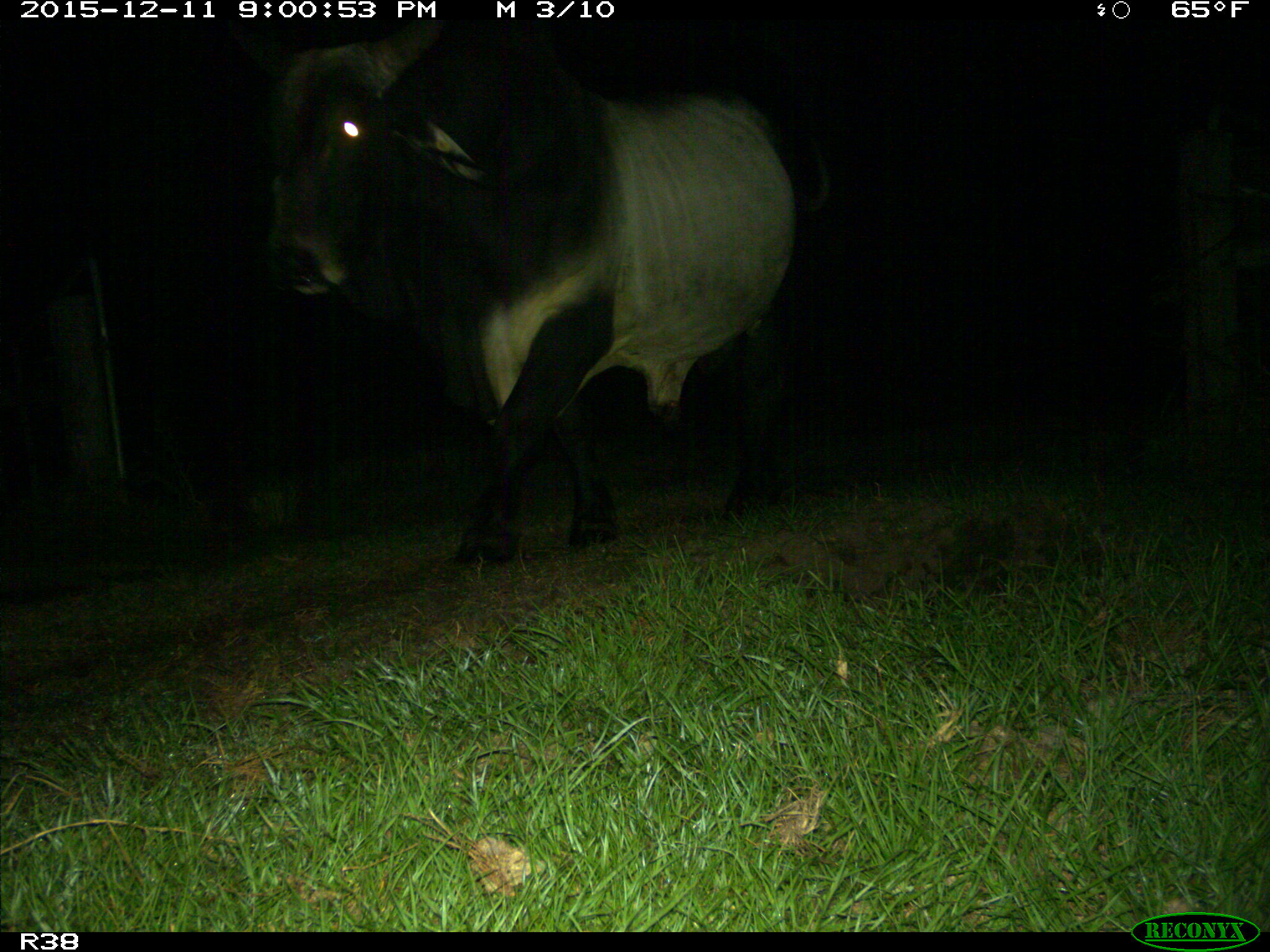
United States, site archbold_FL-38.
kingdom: Animalia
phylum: Chordata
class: Mammalia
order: Artiodactyla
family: Bovidae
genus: Bos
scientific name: Bos taurus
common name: domestic cow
Bos taurus (domestic cow).